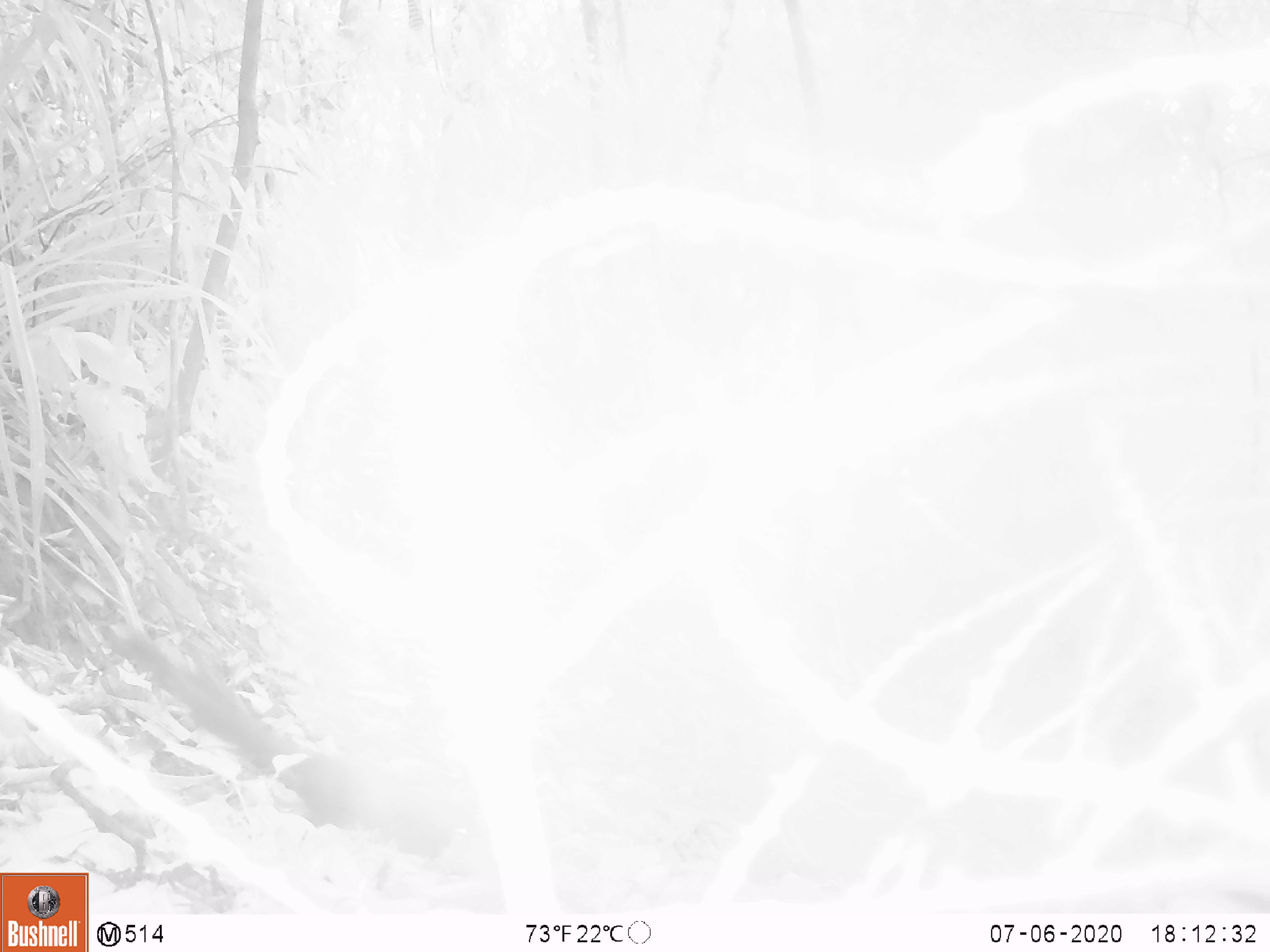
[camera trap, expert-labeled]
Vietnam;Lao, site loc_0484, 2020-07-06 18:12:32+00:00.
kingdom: Animalia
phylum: Chordata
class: Mammalia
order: Rodentia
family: Sciuridae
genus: Sciurus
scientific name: Sciurus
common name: squirrel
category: unidentified squirrel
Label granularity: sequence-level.